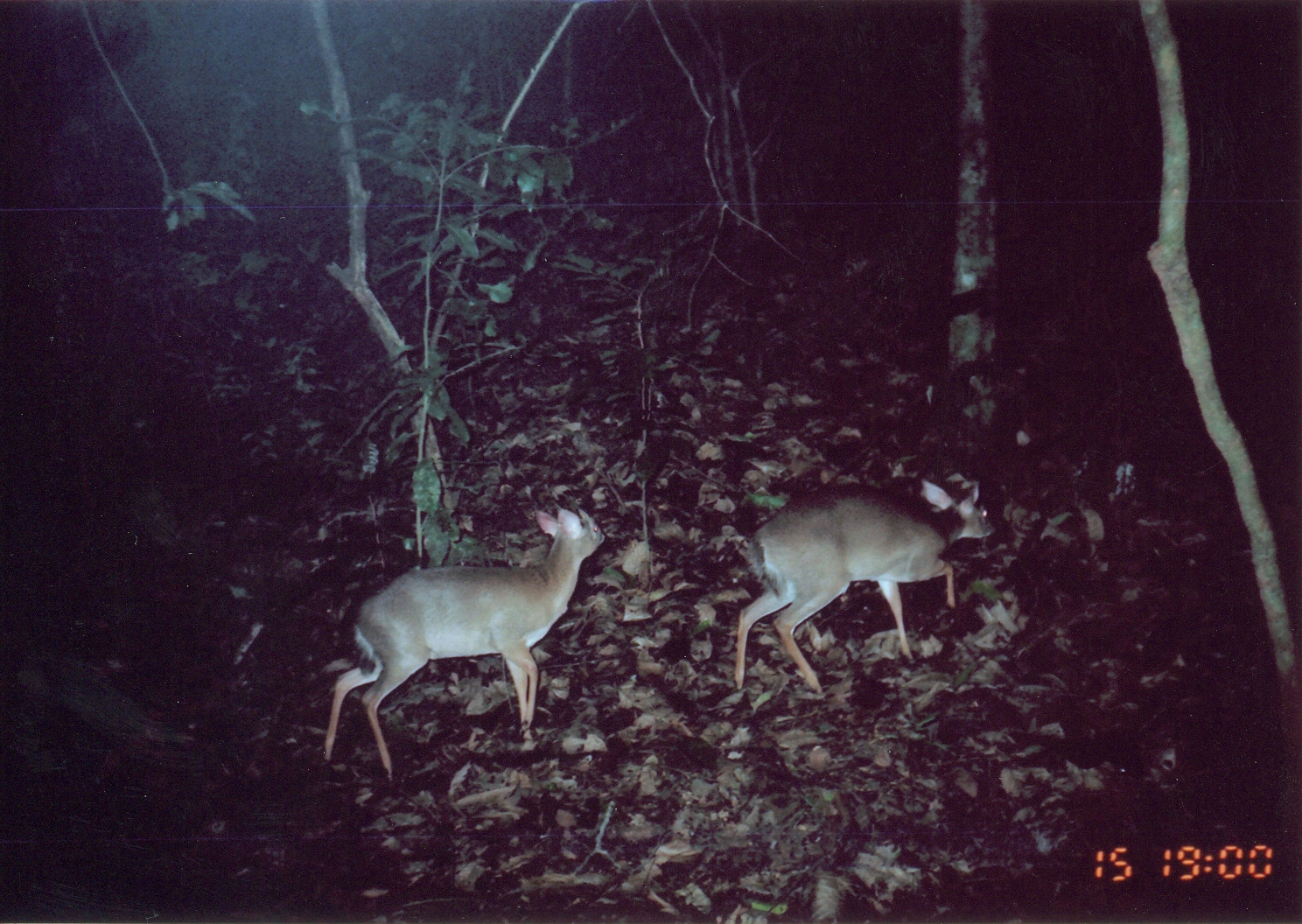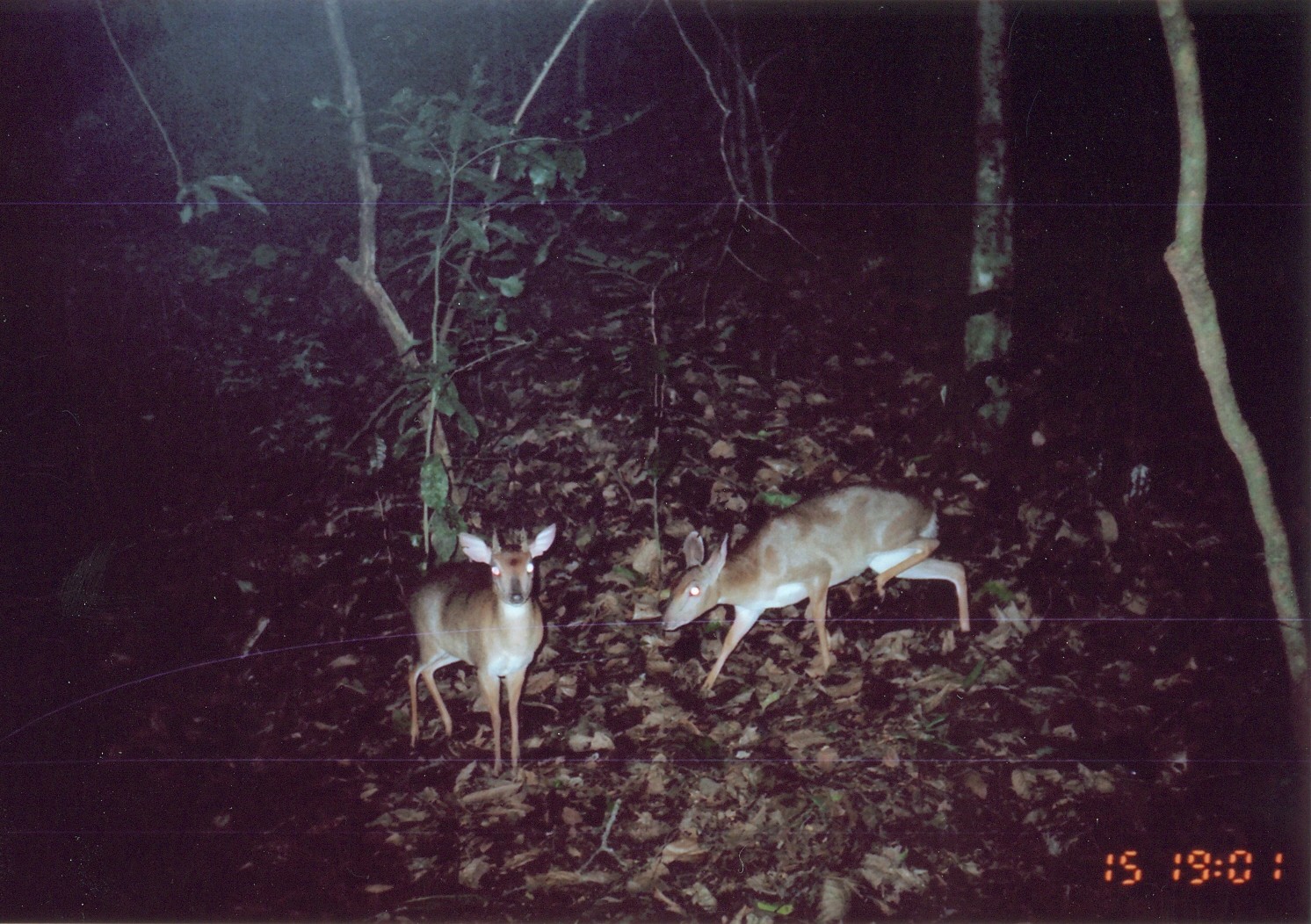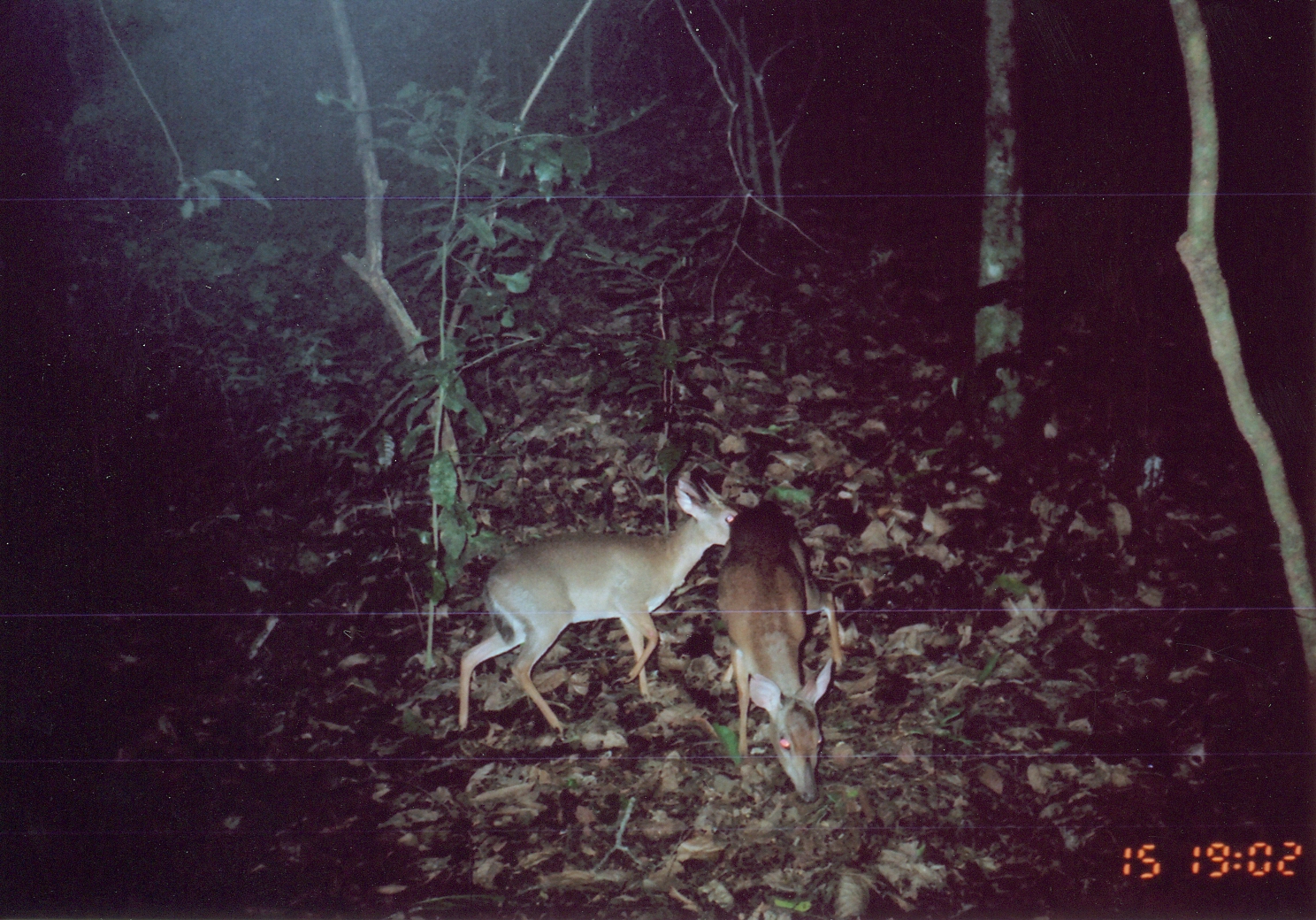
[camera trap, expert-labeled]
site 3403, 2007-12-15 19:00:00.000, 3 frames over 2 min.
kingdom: Animalia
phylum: Chordata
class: Mammalia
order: Artiodactyla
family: Bovidae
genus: Nesotragus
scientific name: Nesotragus moschatus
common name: suni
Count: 2.